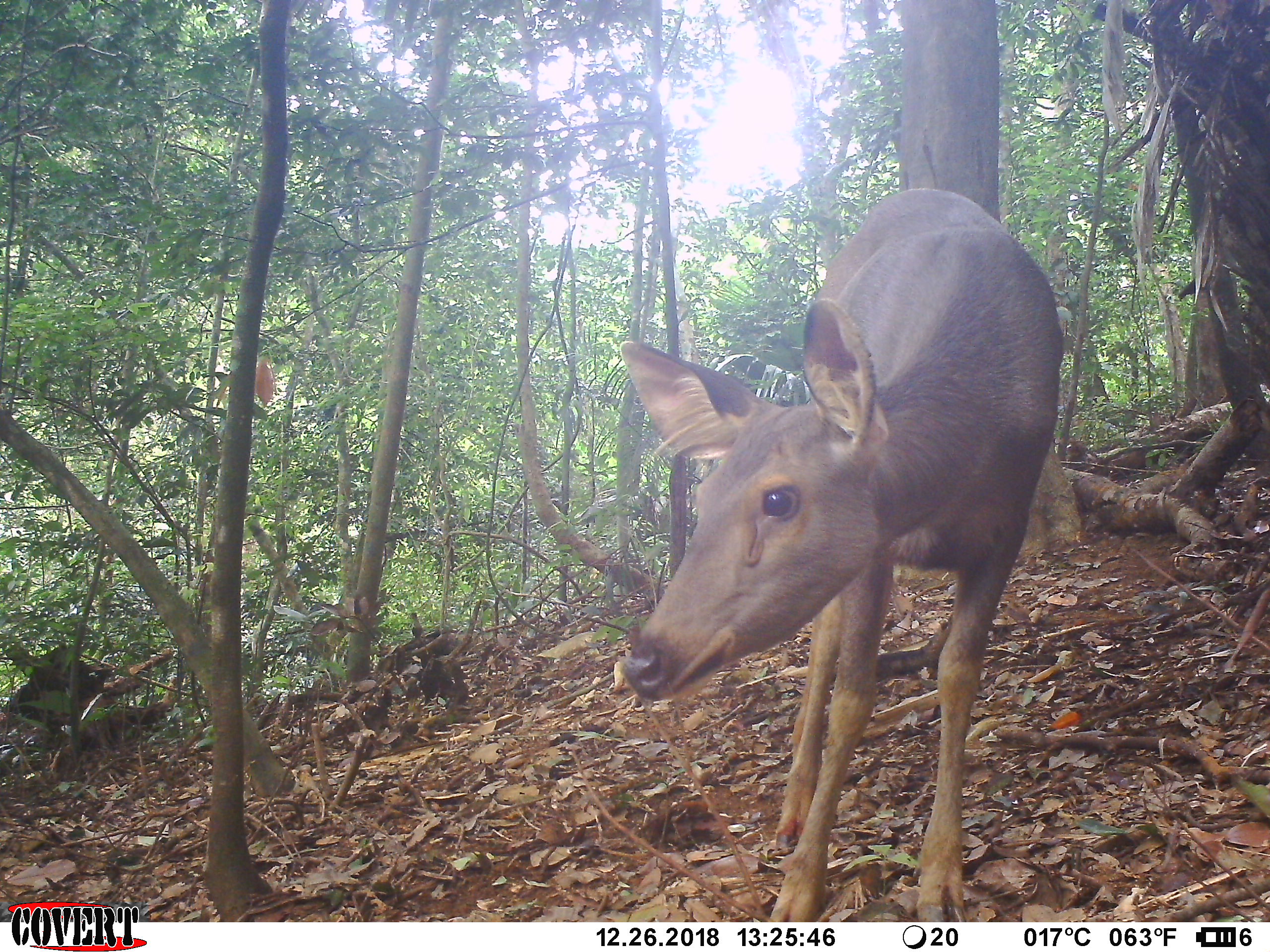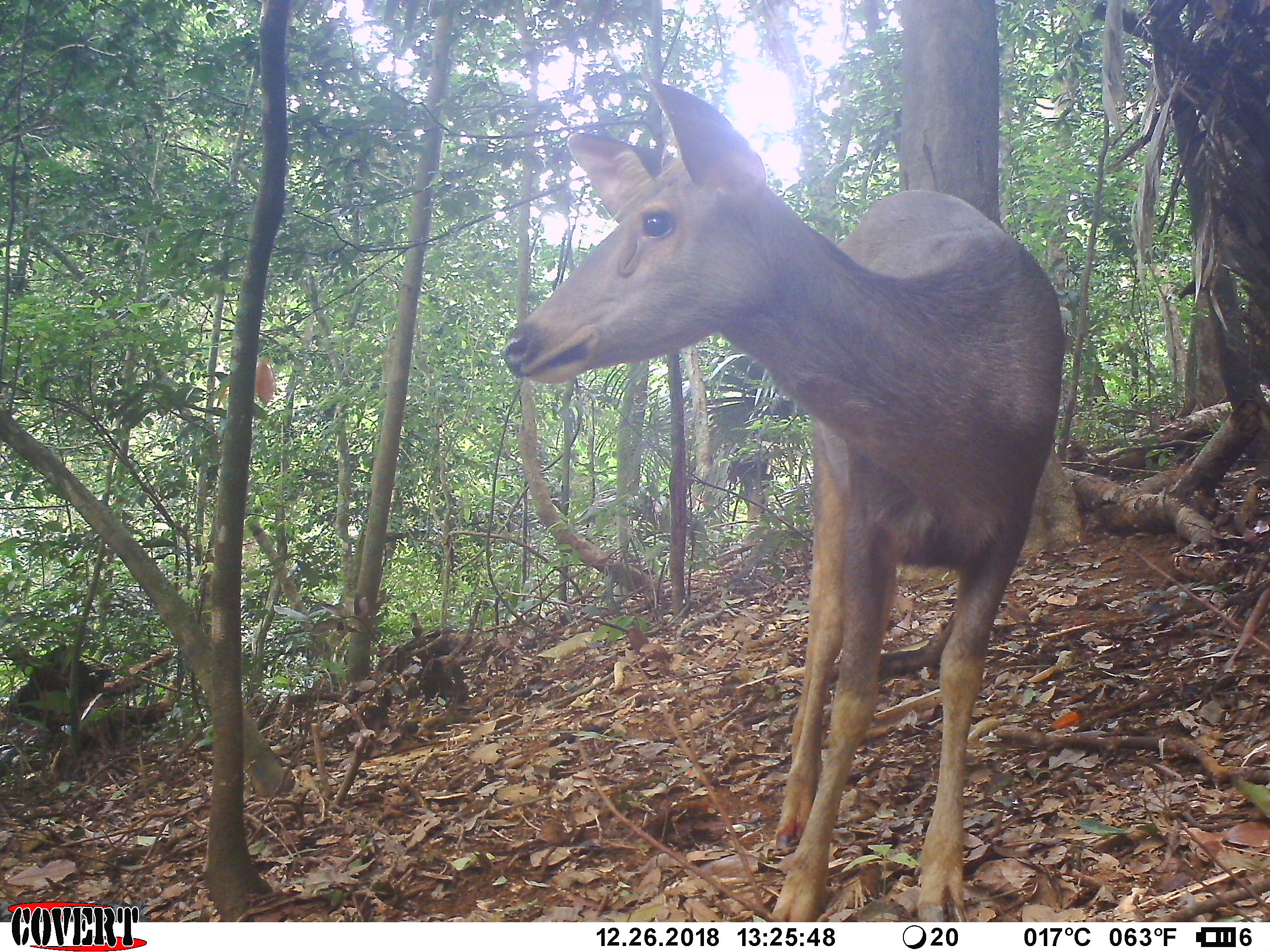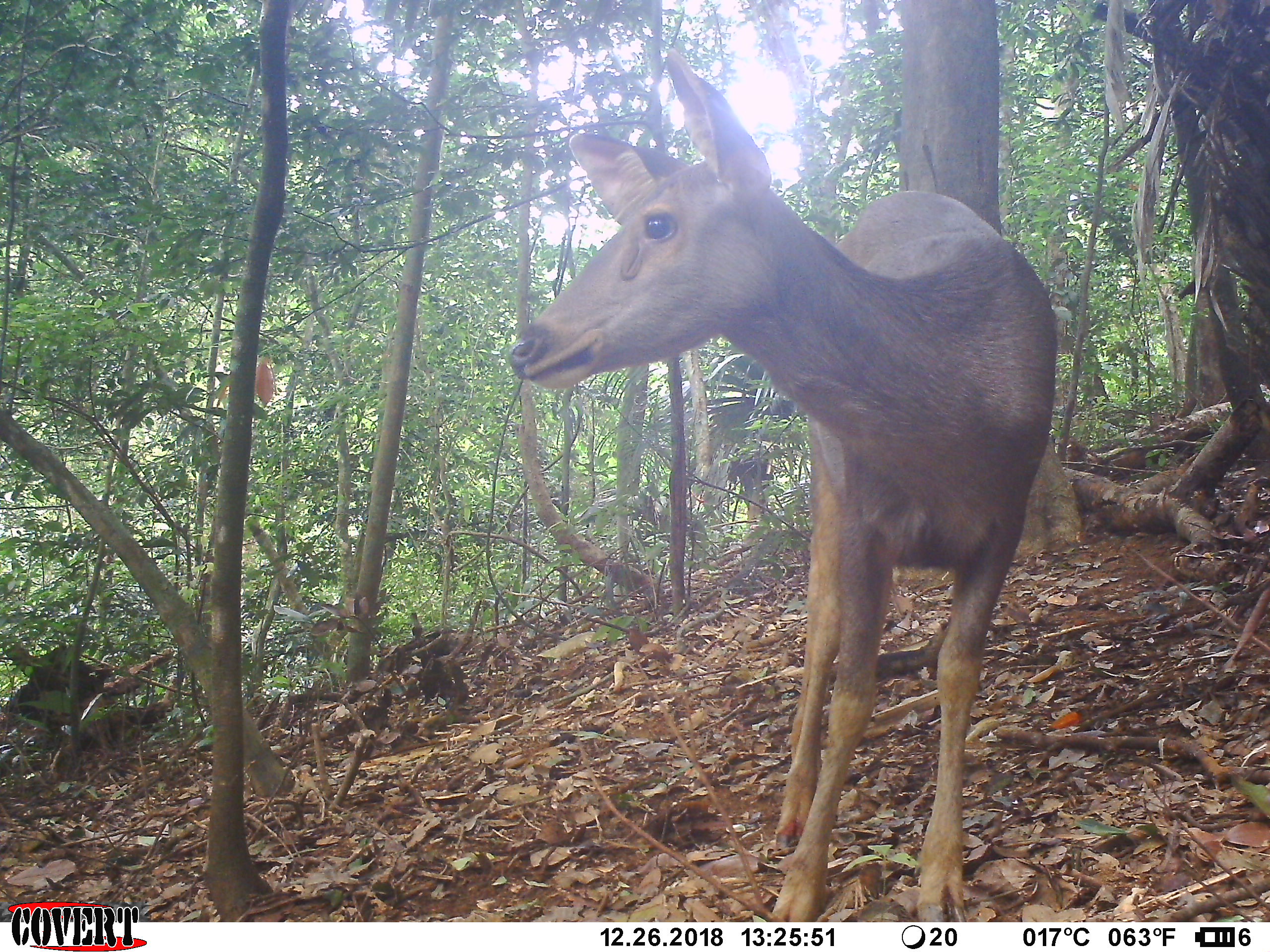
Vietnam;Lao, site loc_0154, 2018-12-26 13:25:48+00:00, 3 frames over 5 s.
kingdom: Animalia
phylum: Chordata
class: Mammalia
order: Artiodactyla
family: Cervidae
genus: Rusa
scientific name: Rusa unicolor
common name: sambar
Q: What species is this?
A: Sambar (Rusa unicolor).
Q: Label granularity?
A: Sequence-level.